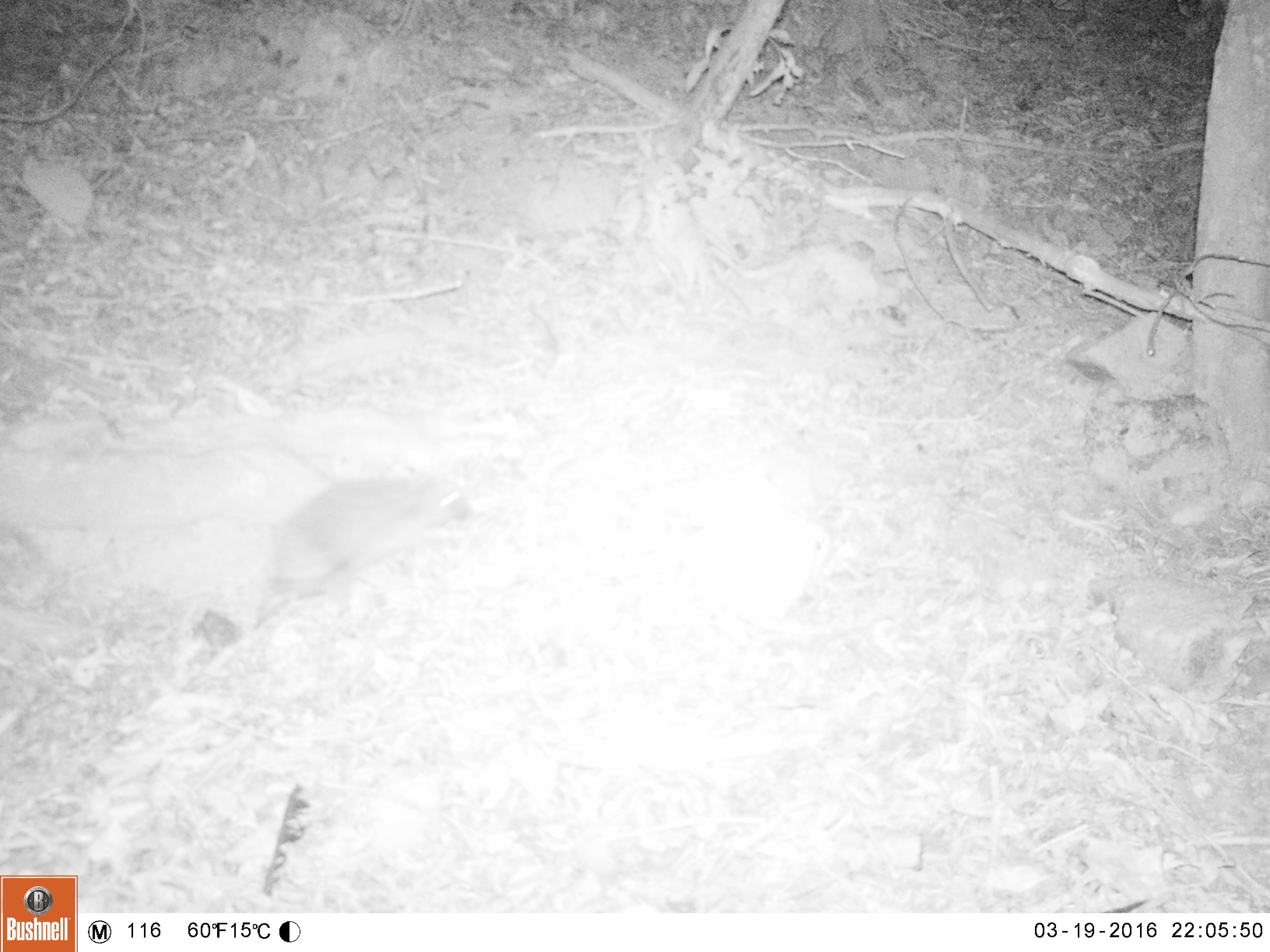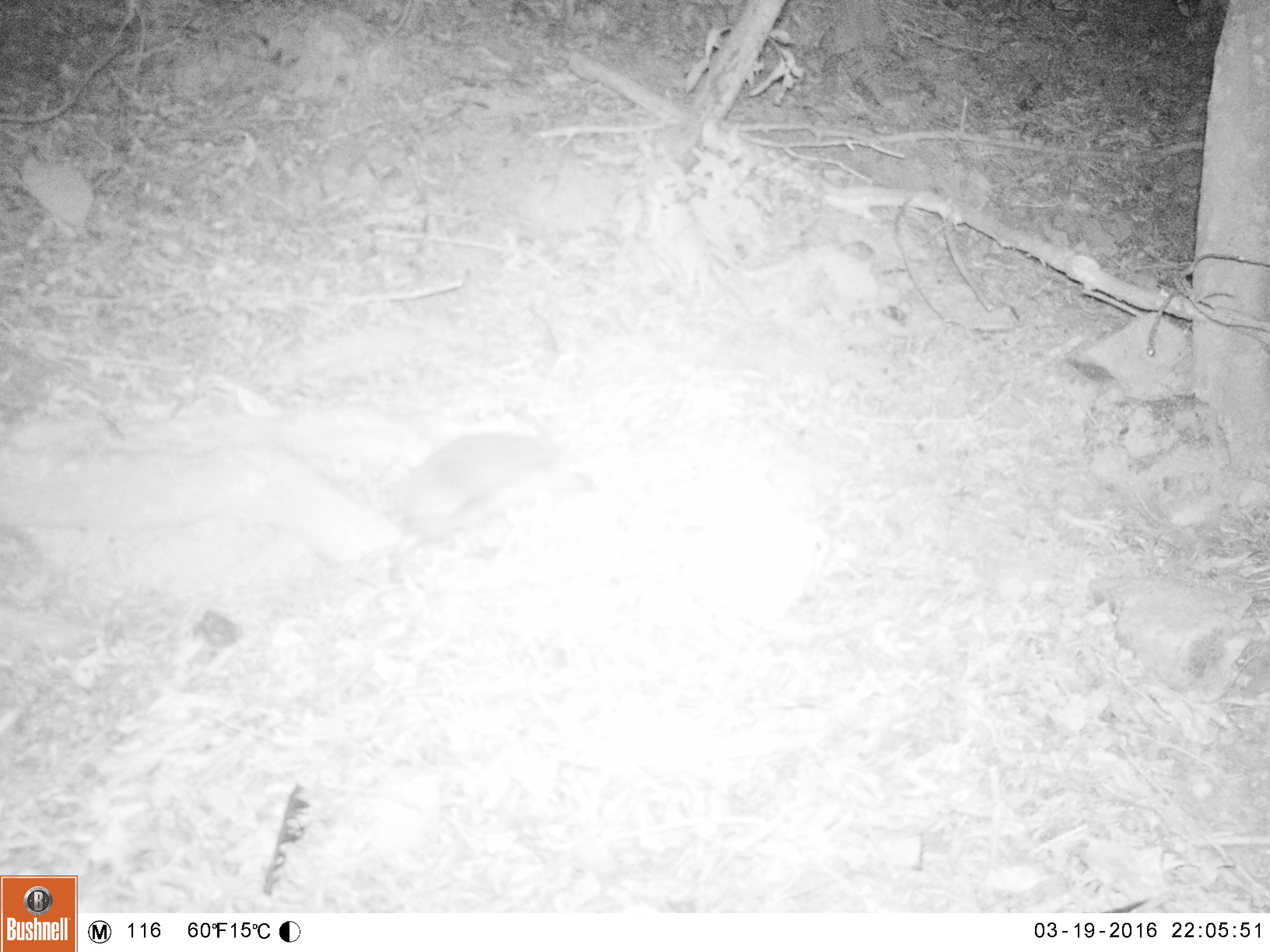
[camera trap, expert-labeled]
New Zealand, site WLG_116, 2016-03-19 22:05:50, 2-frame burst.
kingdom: Animalia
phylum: Chordata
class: Mammalia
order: Eulipotyphla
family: Erinaceidae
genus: Erinaceus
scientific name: Erinaceus europaeus europaeus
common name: european hedgehog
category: hedgehog